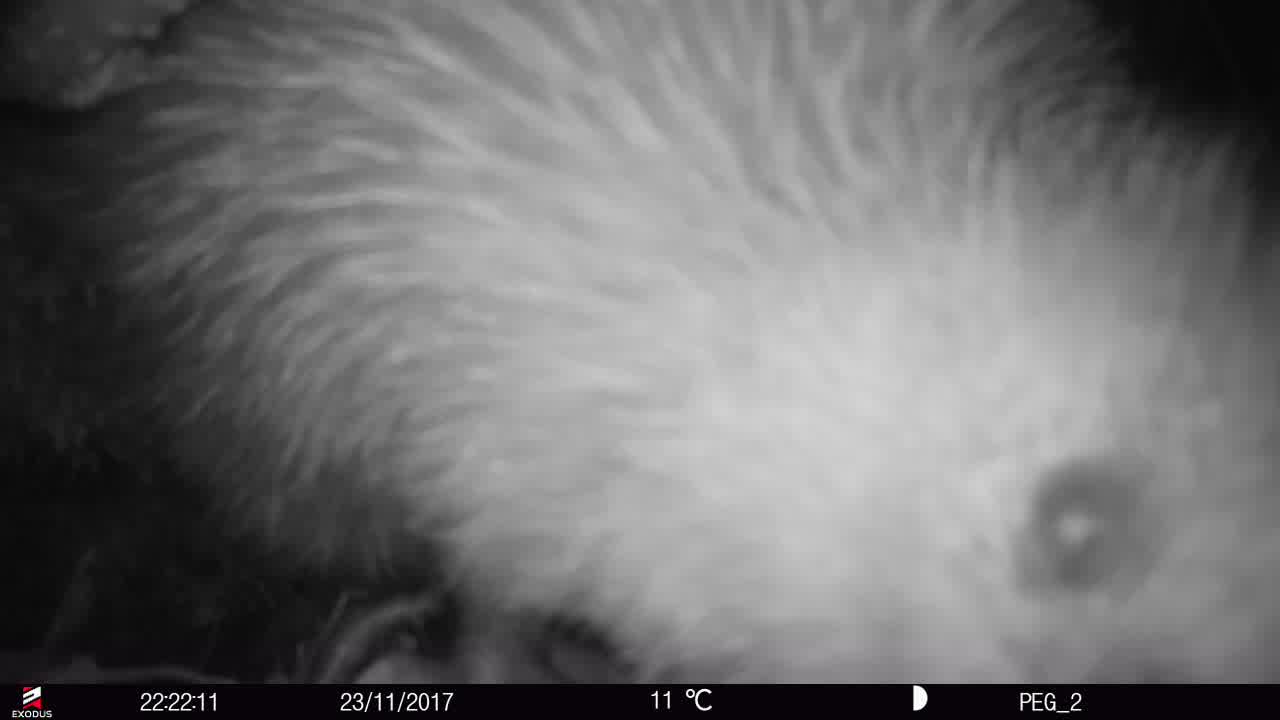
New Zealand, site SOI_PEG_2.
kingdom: Animalia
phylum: Chordata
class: Aves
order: Apterygiformes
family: Apterygidae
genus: Apteryx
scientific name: Apteryx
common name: kiwi